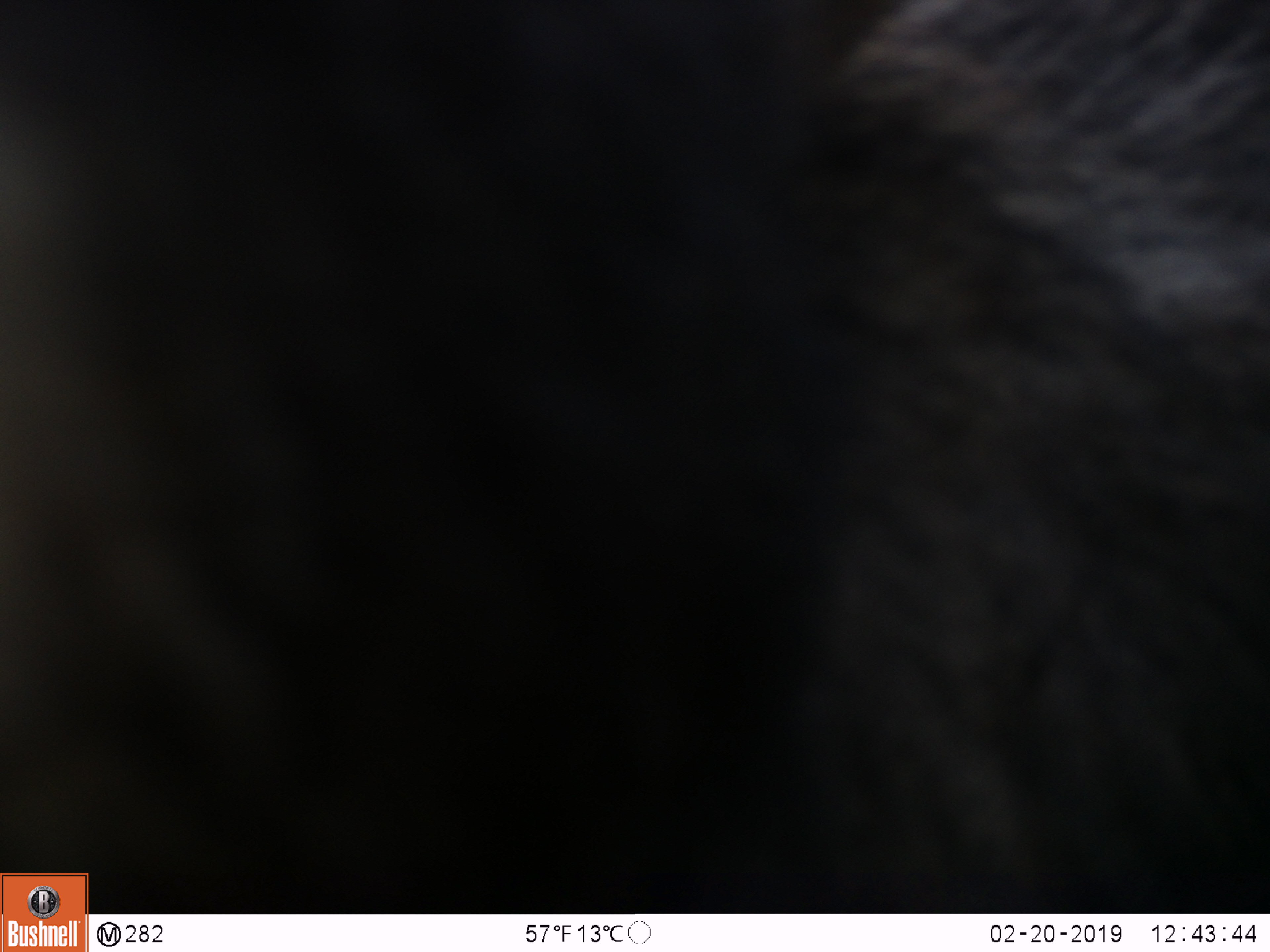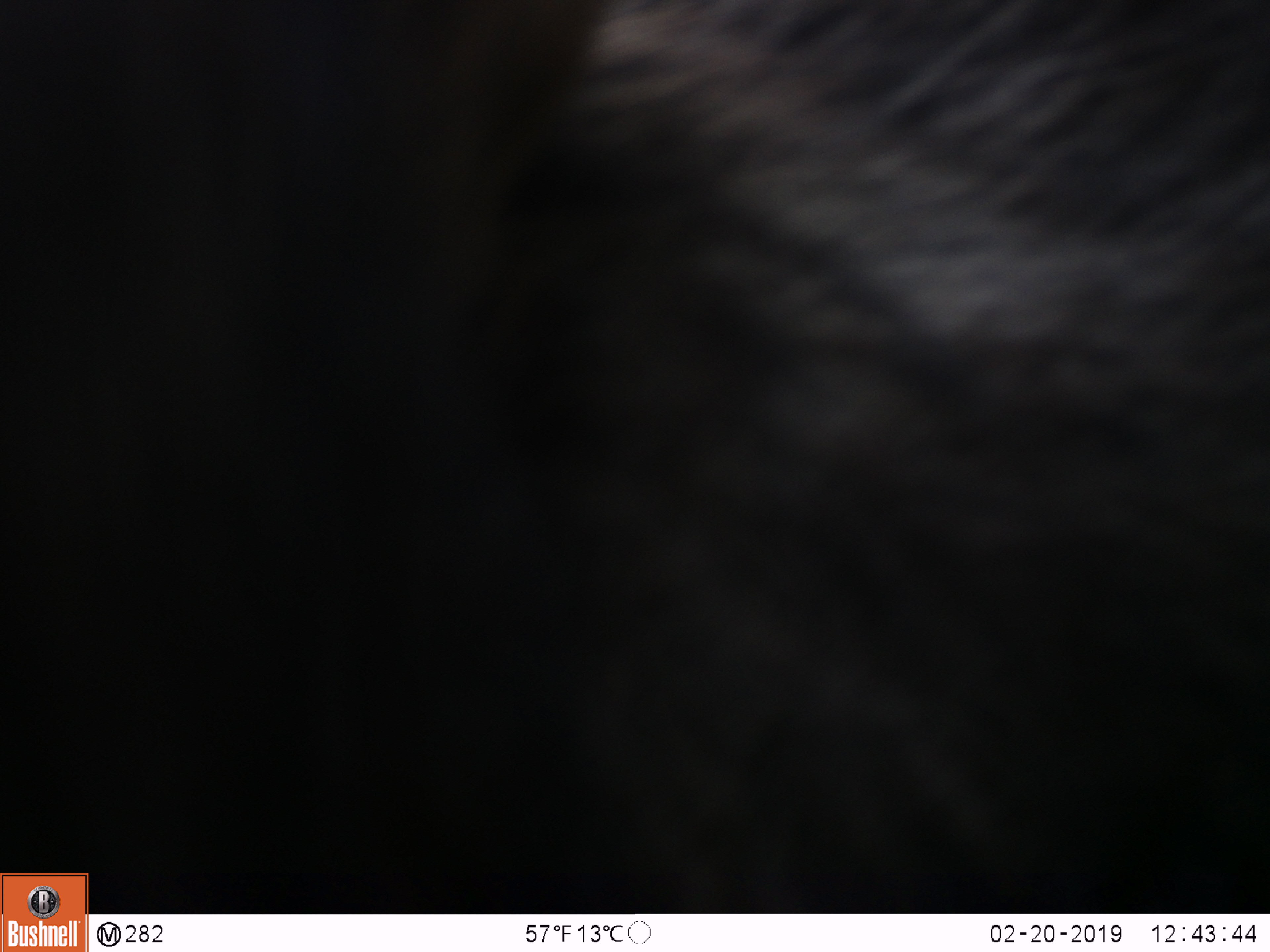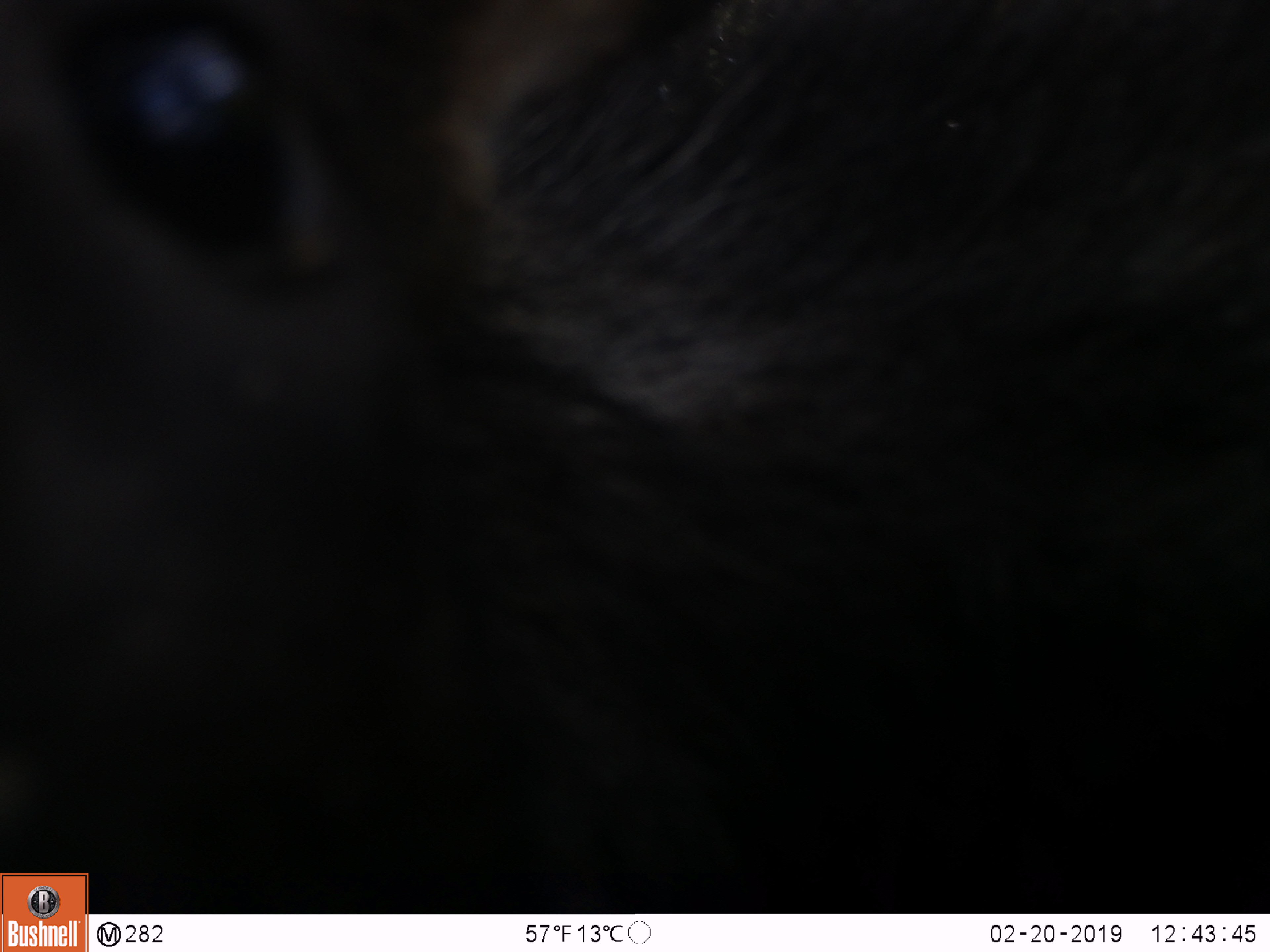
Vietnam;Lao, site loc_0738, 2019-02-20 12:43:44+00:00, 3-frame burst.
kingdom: Animalia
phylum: Chordata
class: Mammalia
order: Artiodactyla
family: Bovidae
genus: Capricornis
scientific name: Capricornis sumatraensis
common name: chinese serow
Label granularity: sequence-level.